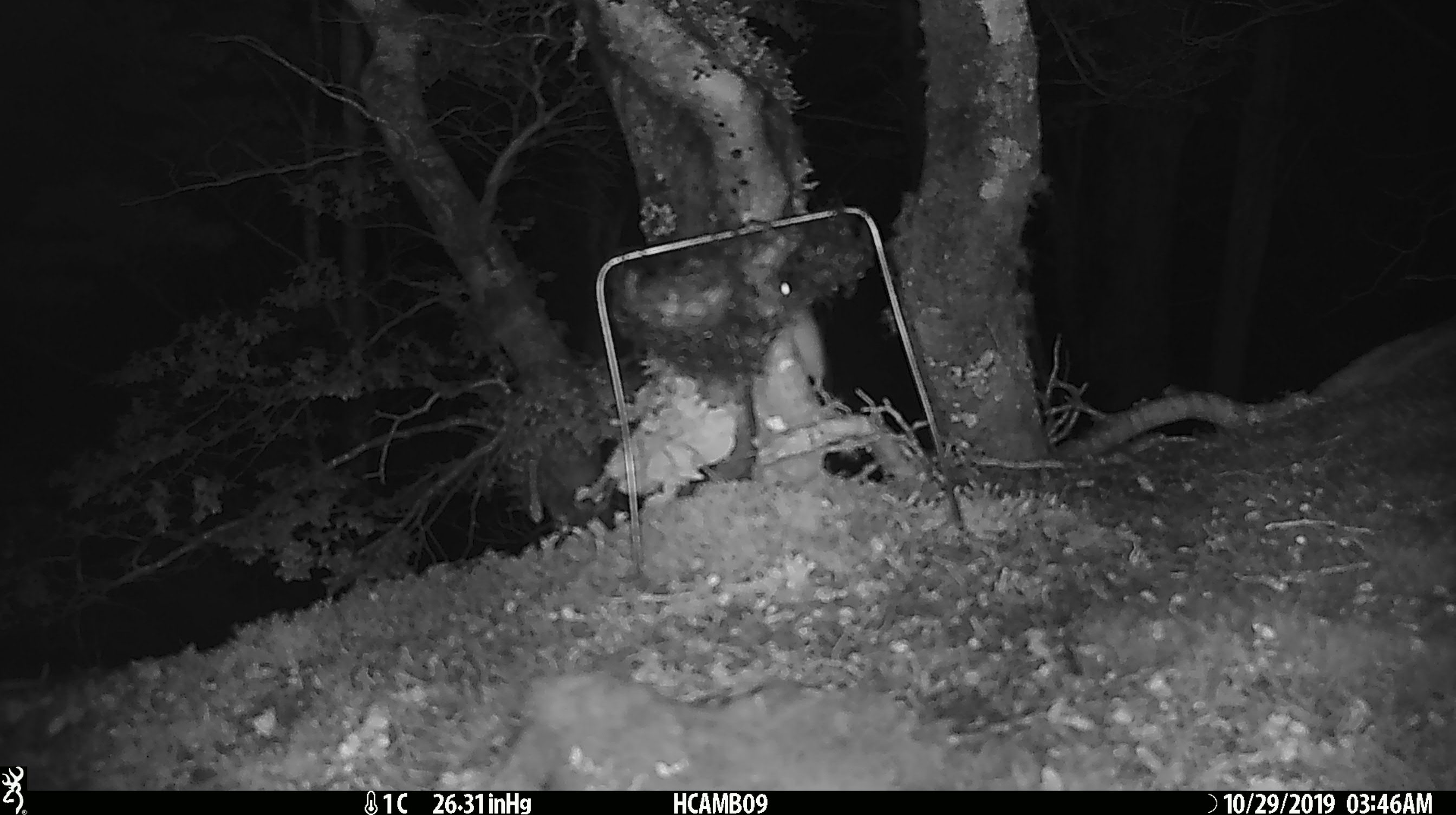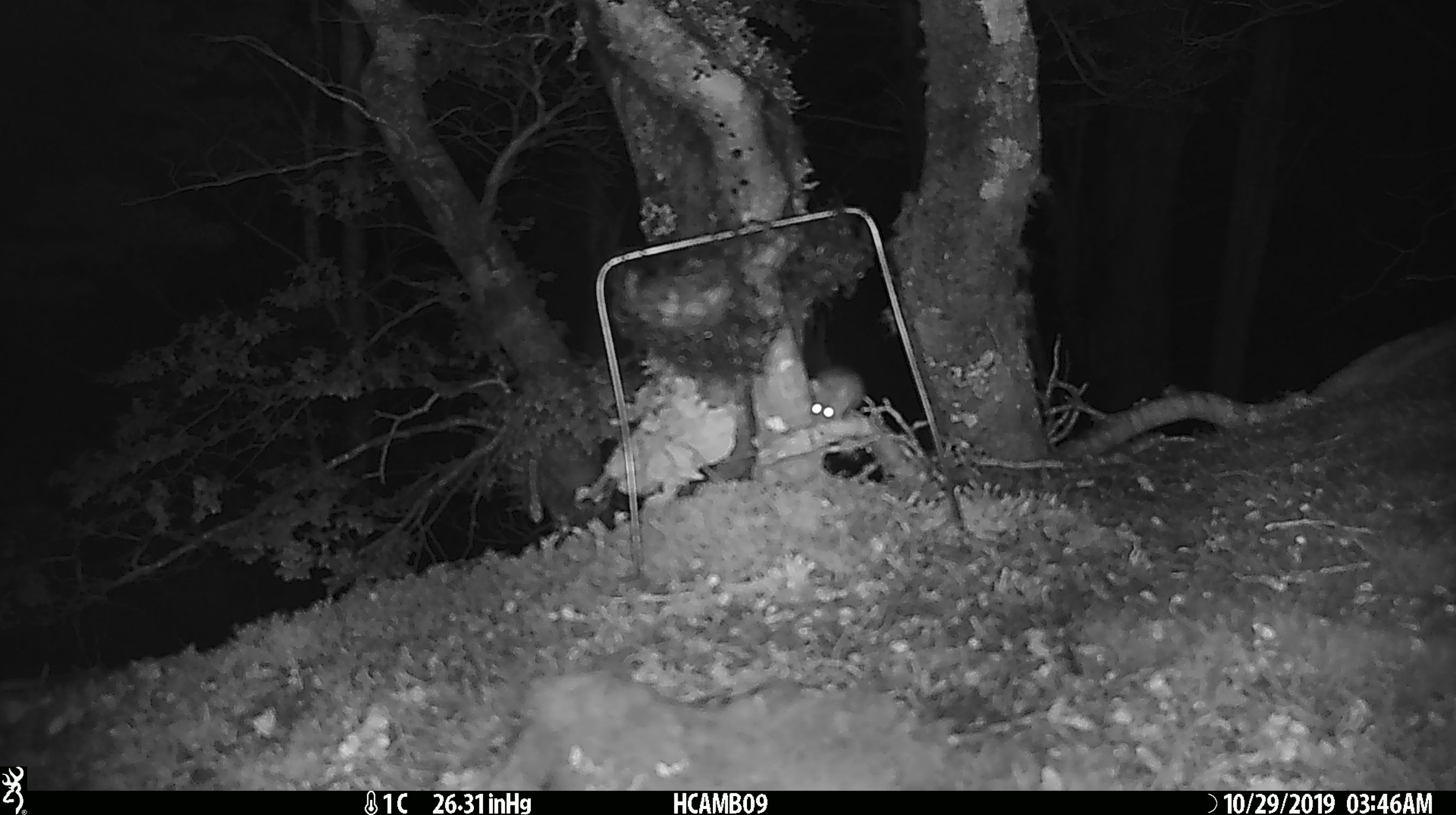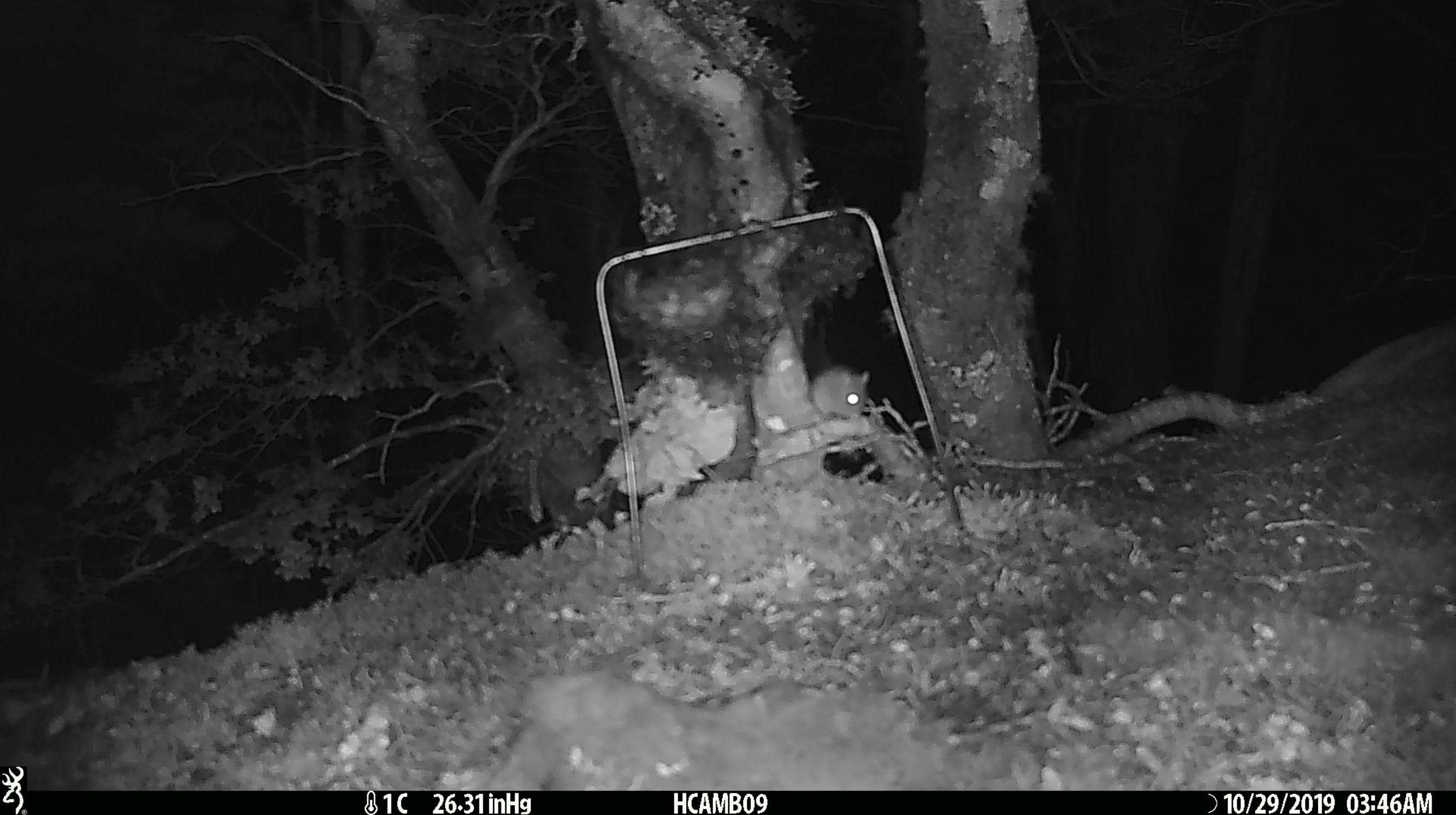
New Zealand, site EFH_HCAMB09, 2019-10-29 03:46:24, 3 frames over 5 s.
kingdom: Animalia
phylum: Chordata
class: Mammalia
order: Rodentia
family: Muridae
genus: Mus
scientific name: Mus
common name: mouse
Mouse (Mus).